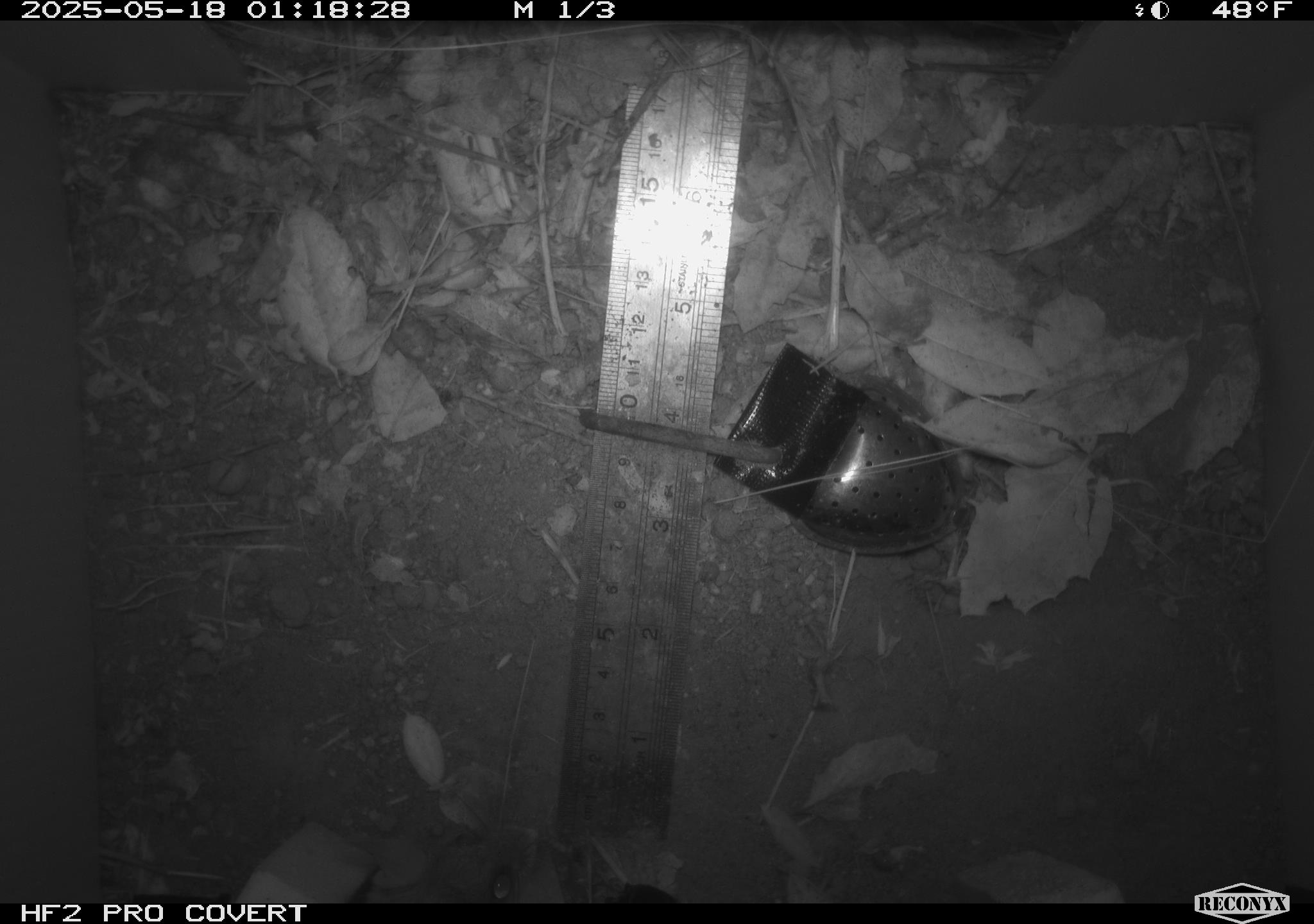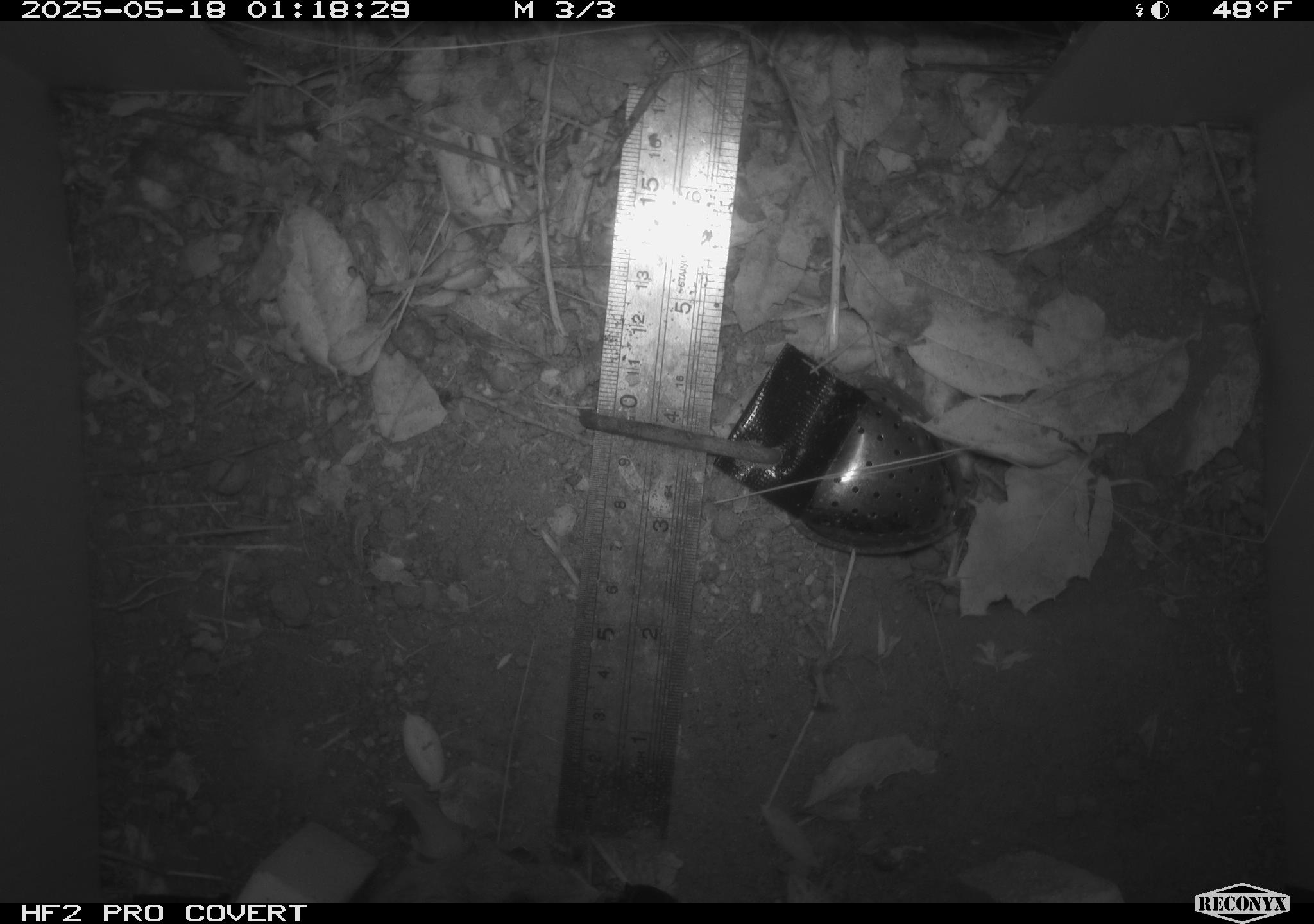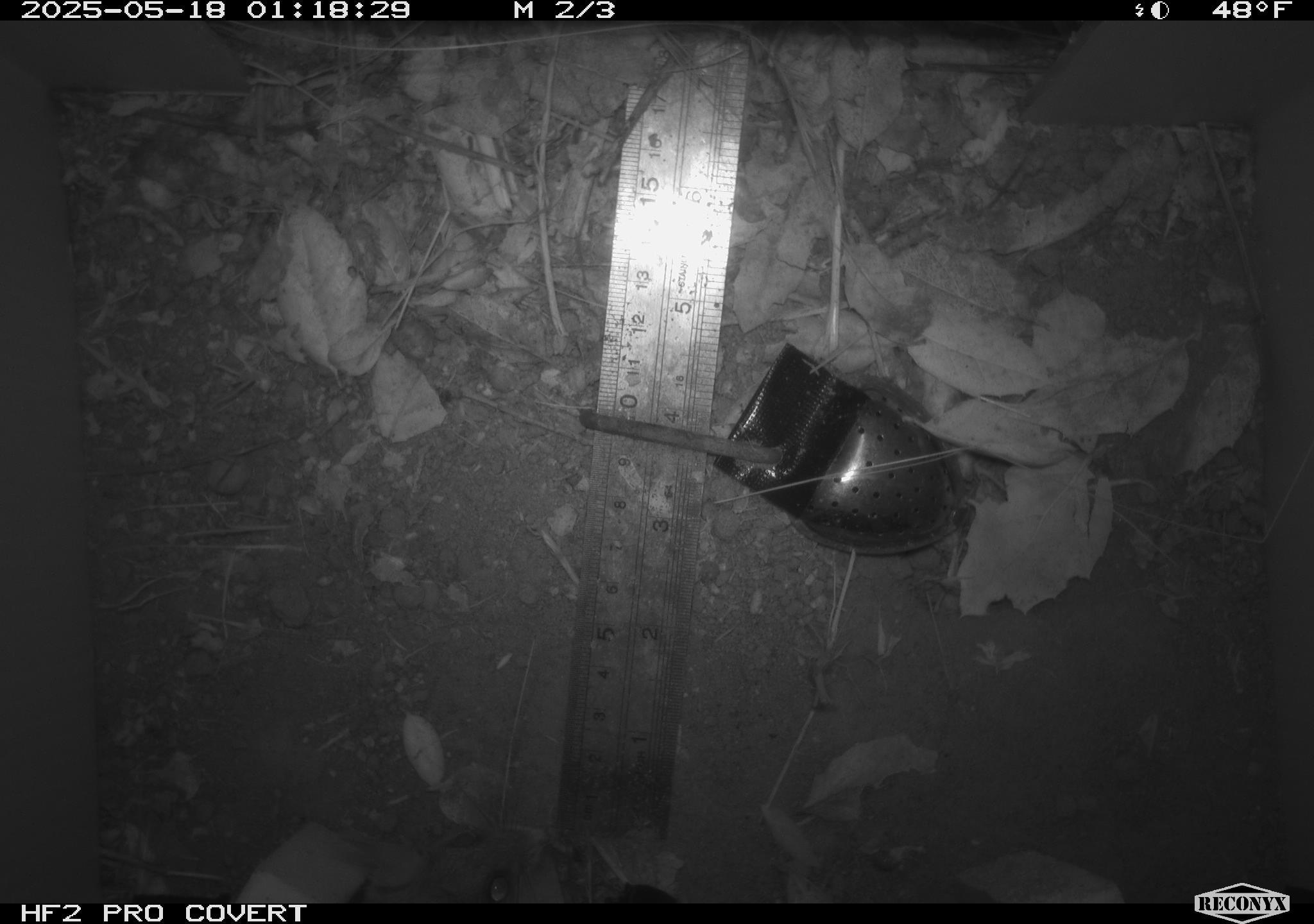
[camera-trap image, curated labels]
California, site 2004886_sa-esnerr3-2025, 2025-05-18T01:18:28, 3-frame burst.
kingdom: Animalia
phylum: Chordata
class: Mammalia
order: Rodentia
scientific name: Rodentia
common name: rodent